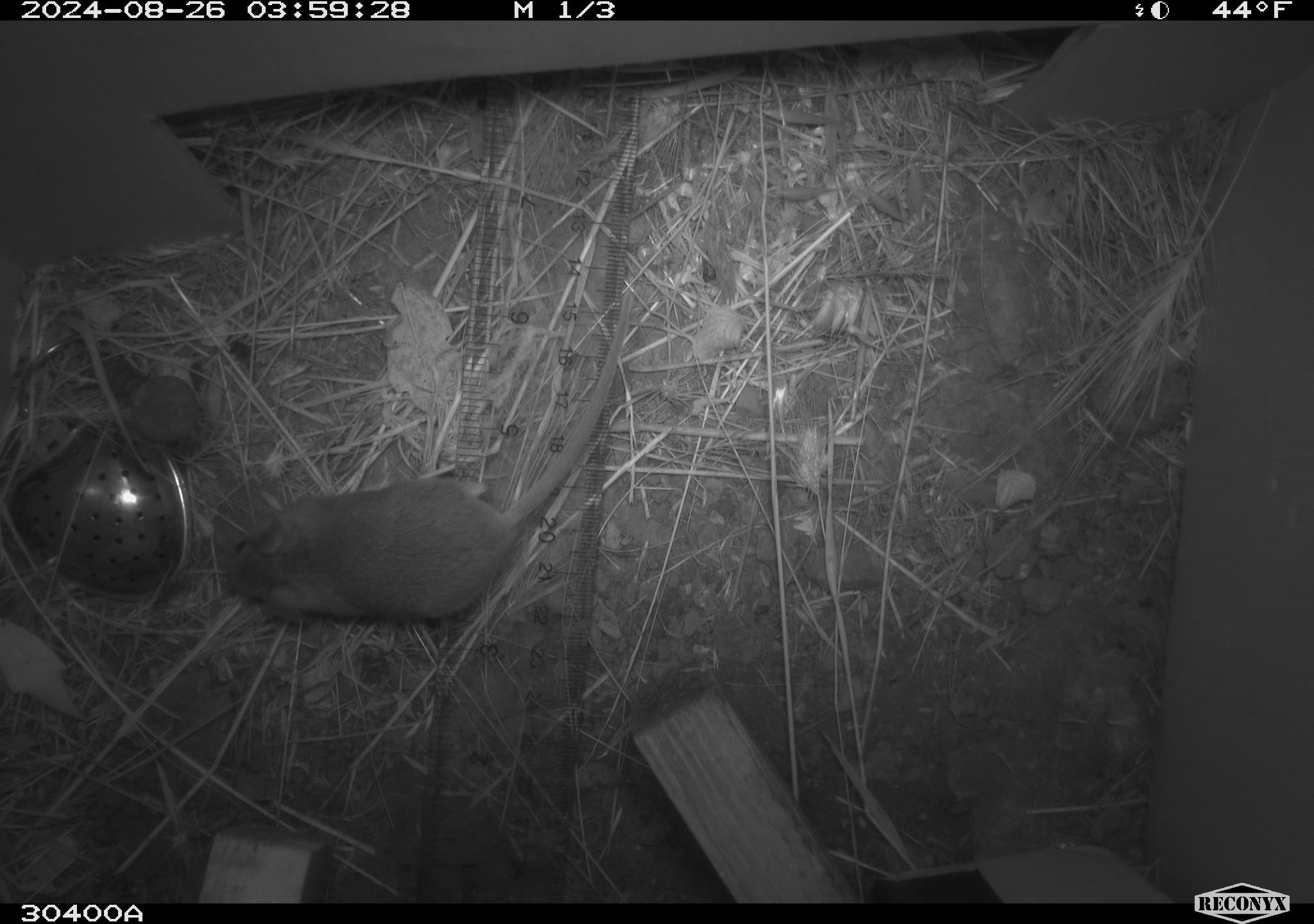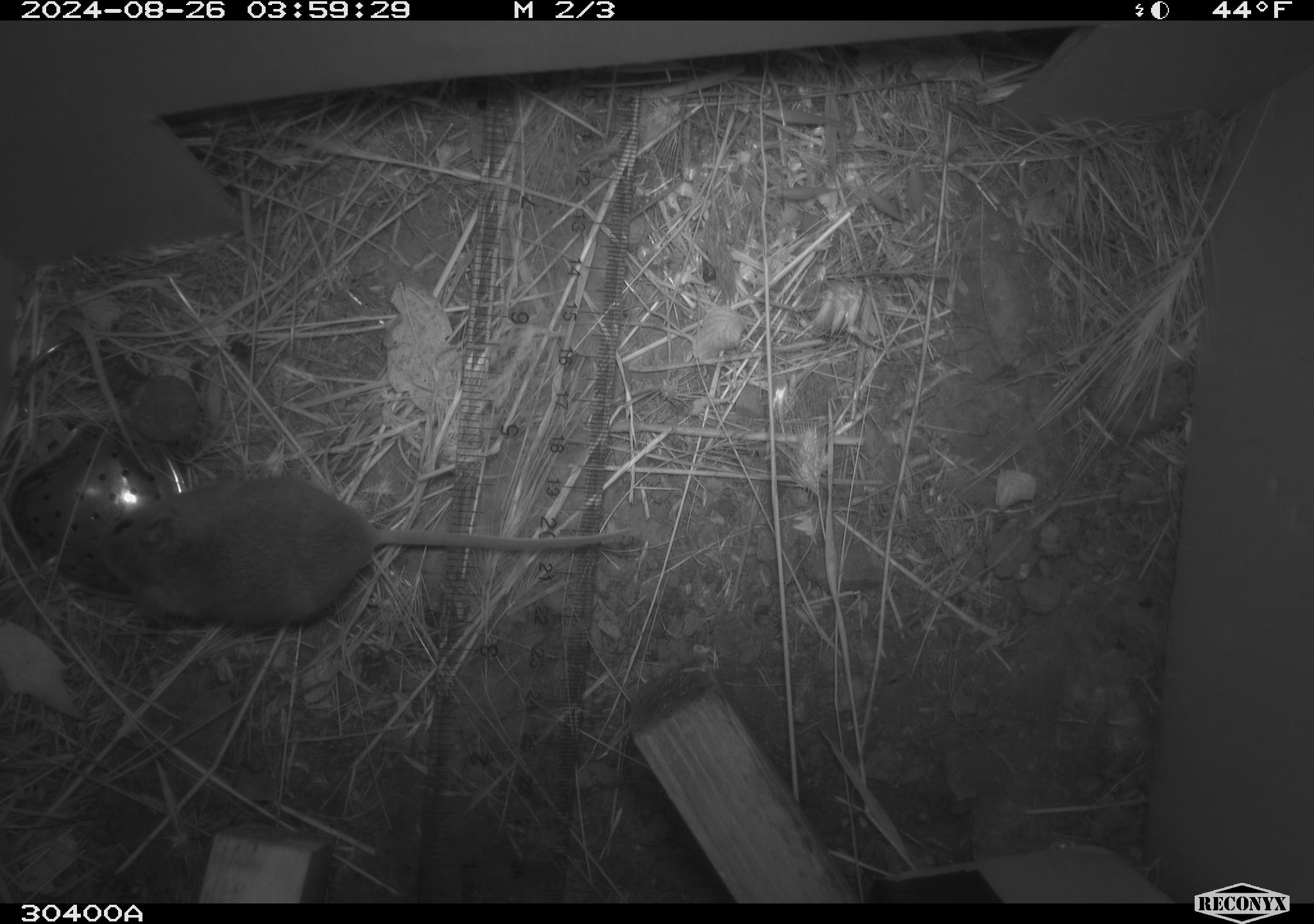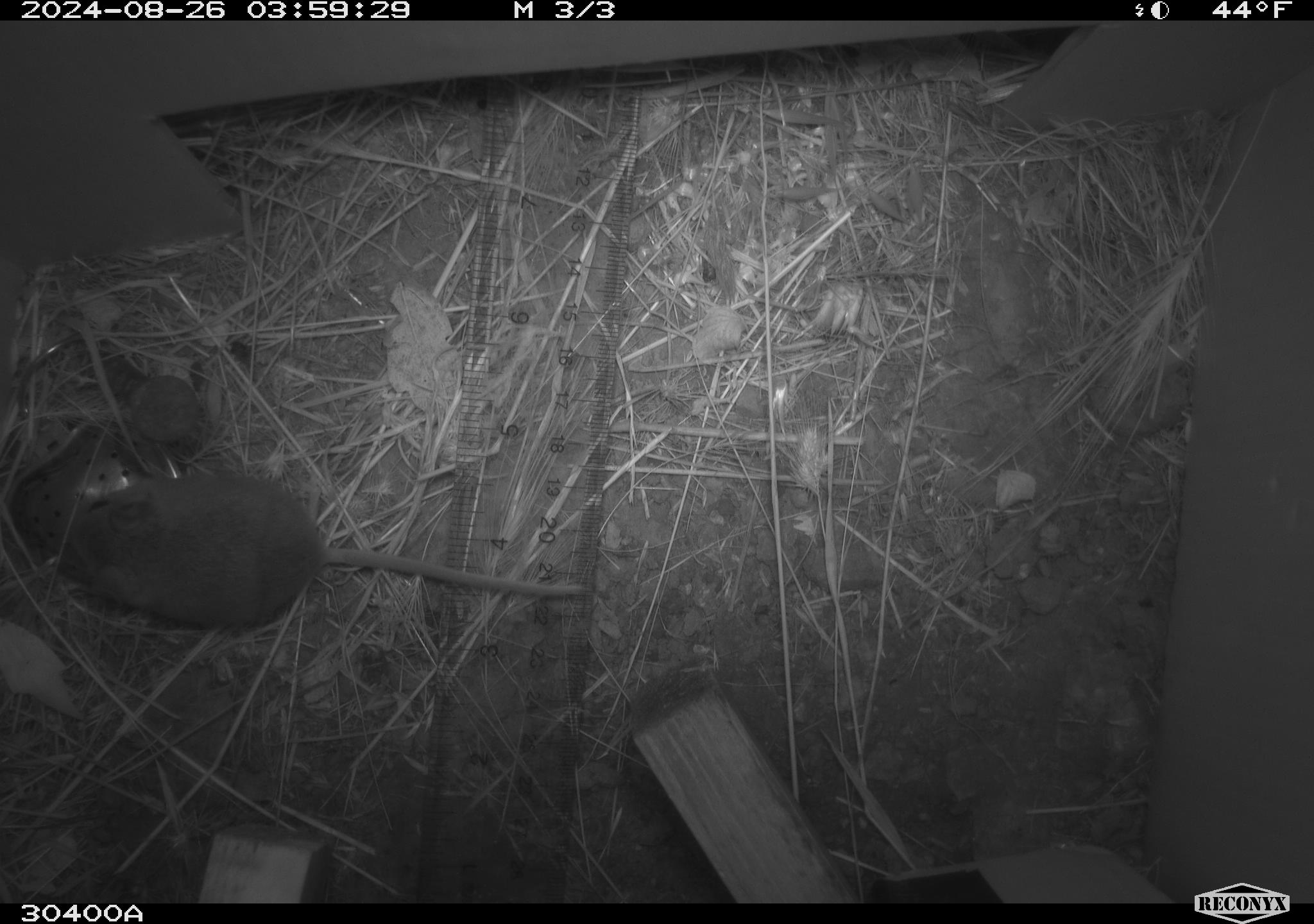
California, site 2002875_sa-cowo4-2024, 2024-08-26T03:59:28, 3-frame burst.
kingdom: Animalia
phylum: Chordata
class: Mammalia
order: Rodentia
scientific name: Rodentia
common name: mouse species